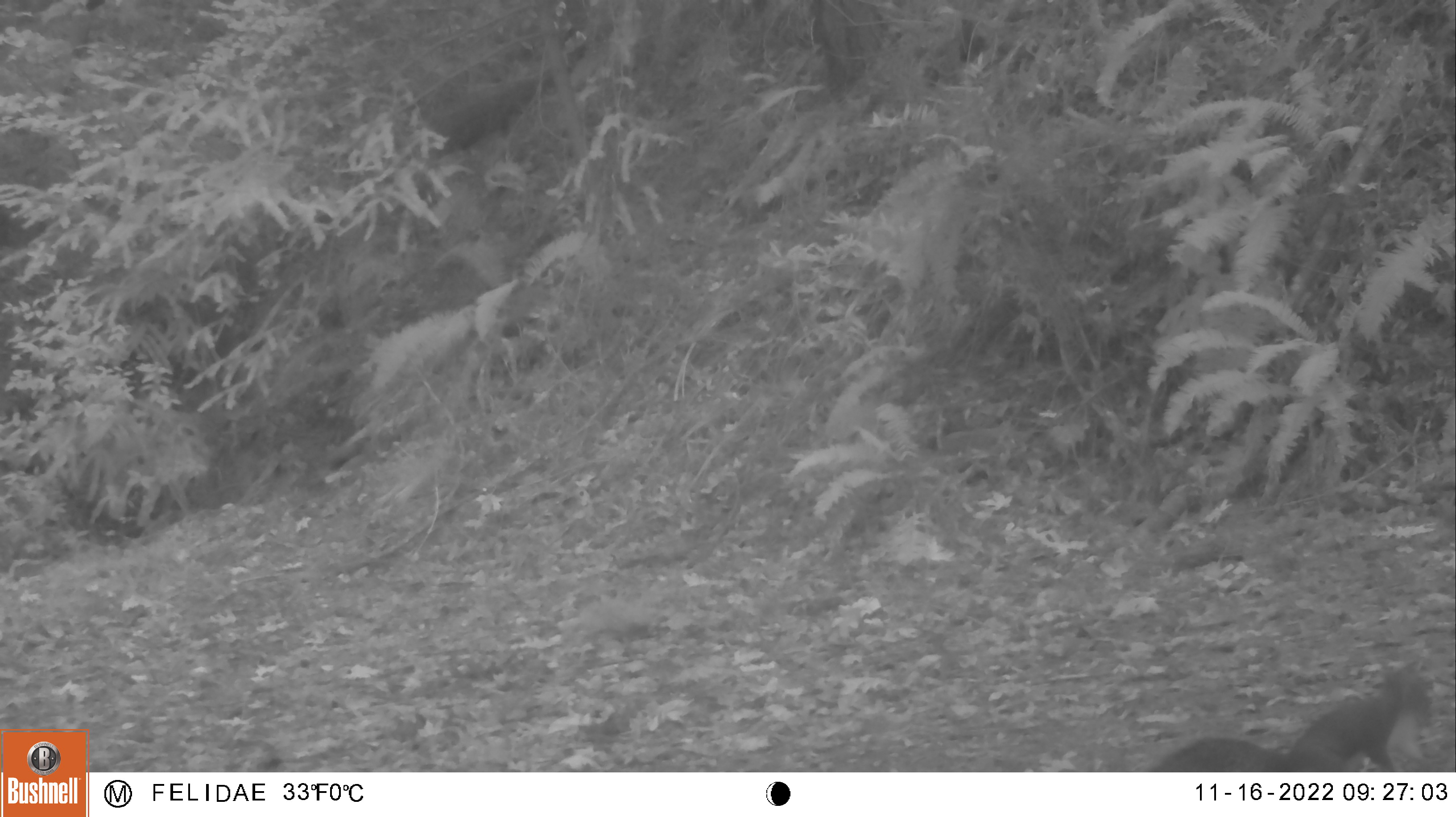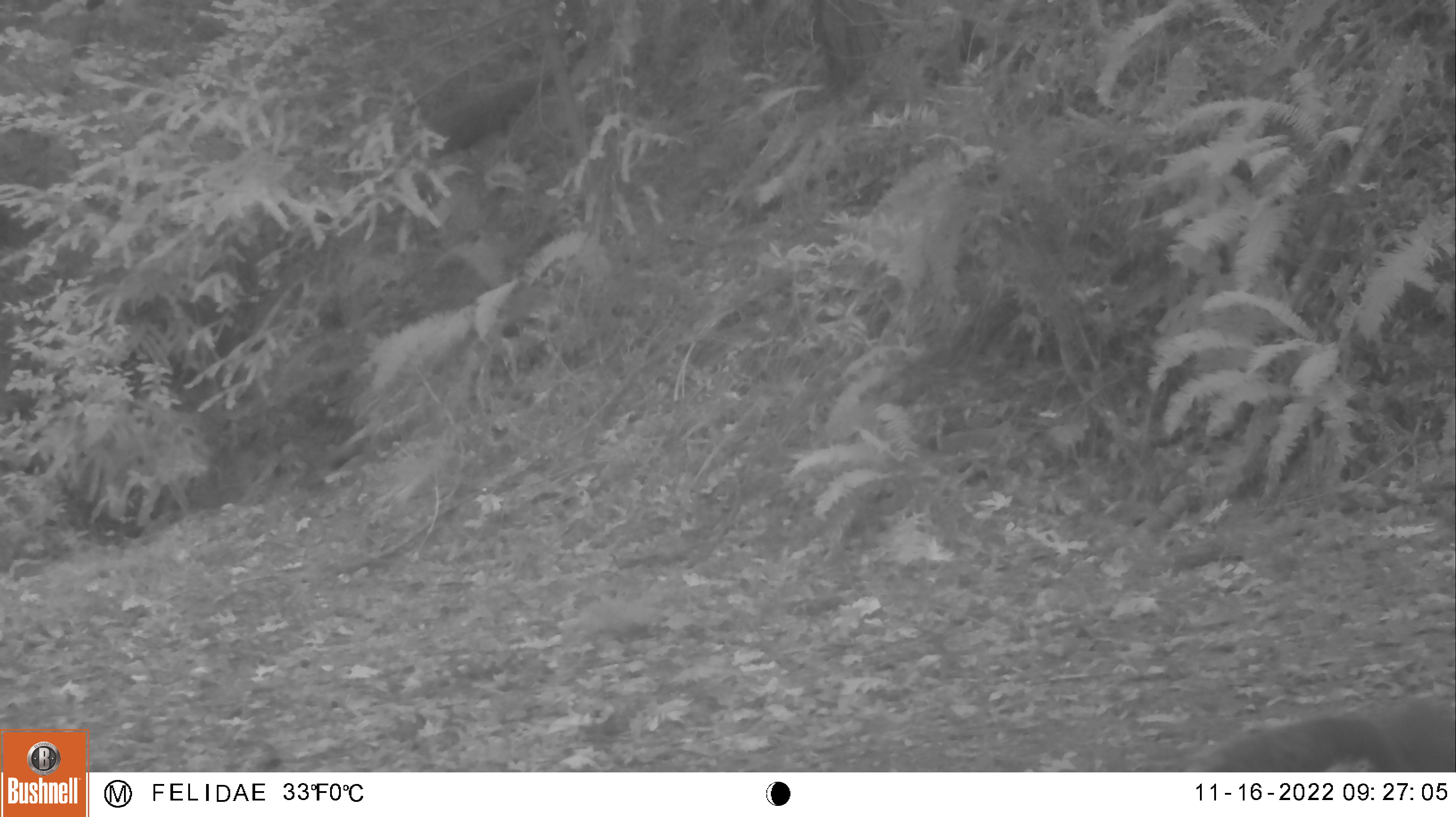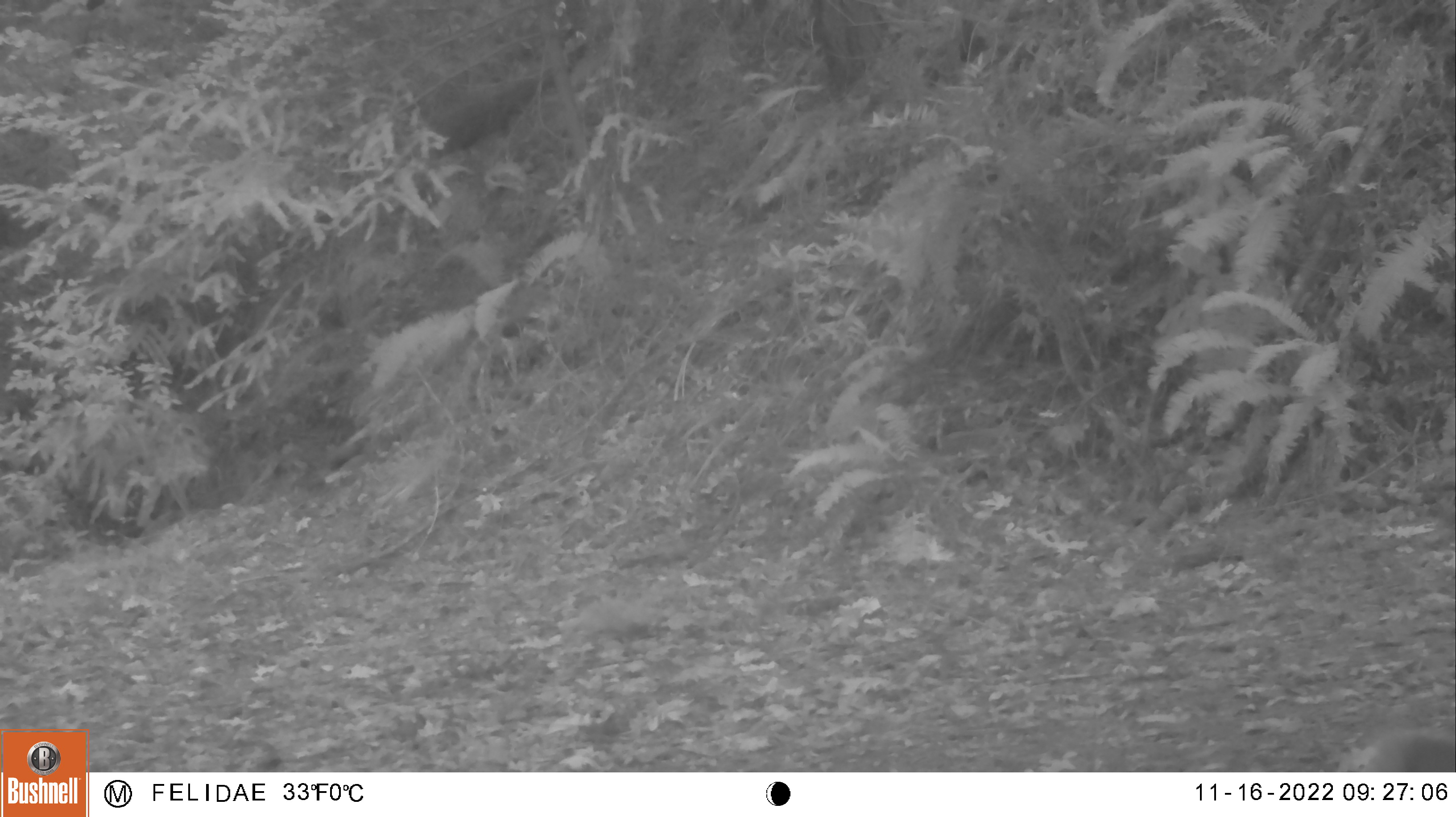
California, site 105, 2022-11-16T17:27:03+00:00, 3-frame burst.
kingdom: Animalia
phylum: Chordata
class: Mammalia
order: Rodentia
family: Sciuridae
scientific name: Sciuridae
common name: squirrel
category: unknown squirrel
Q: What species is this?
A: Unknown squirrel (squirrel) (Sciuridae).